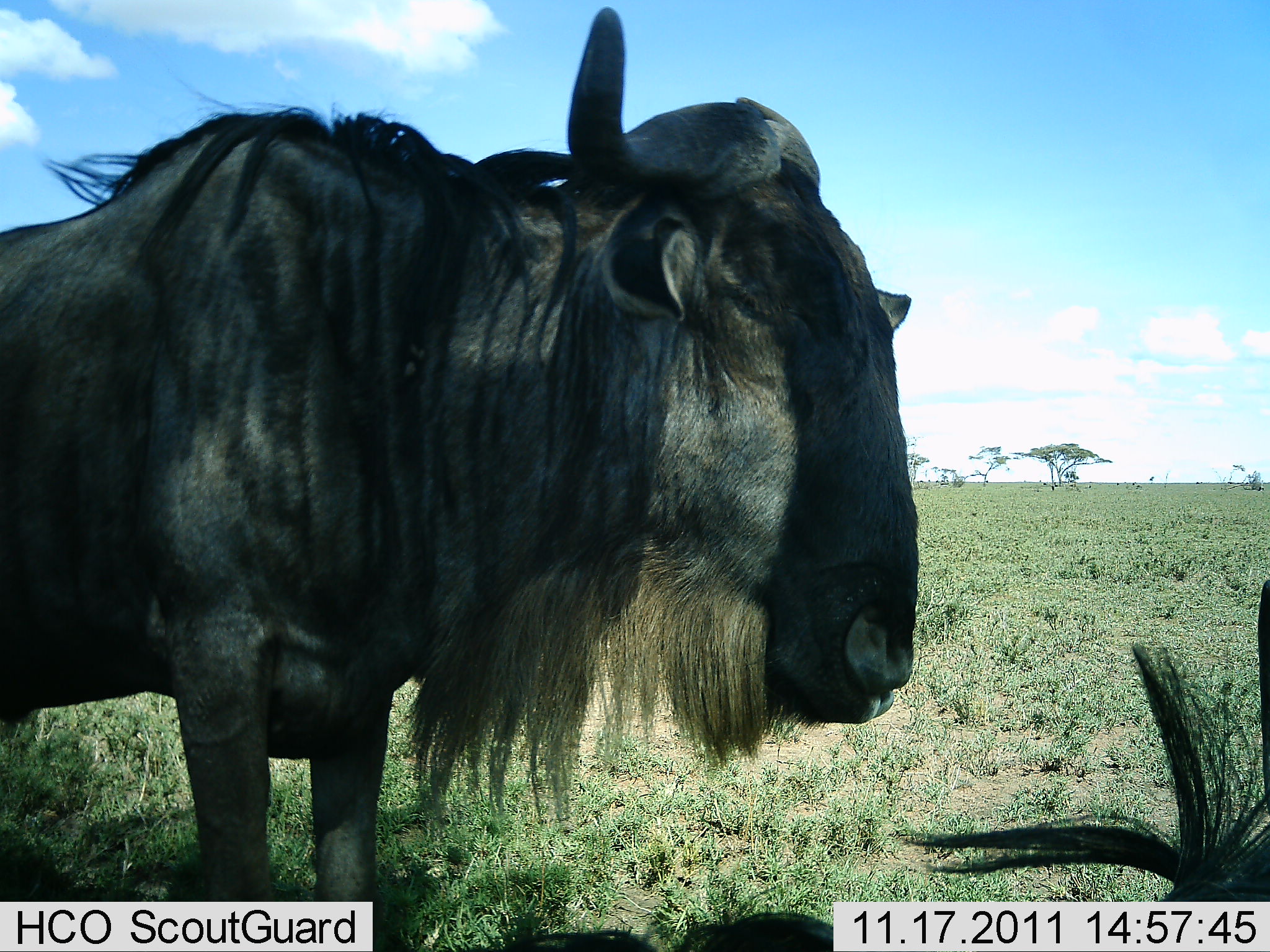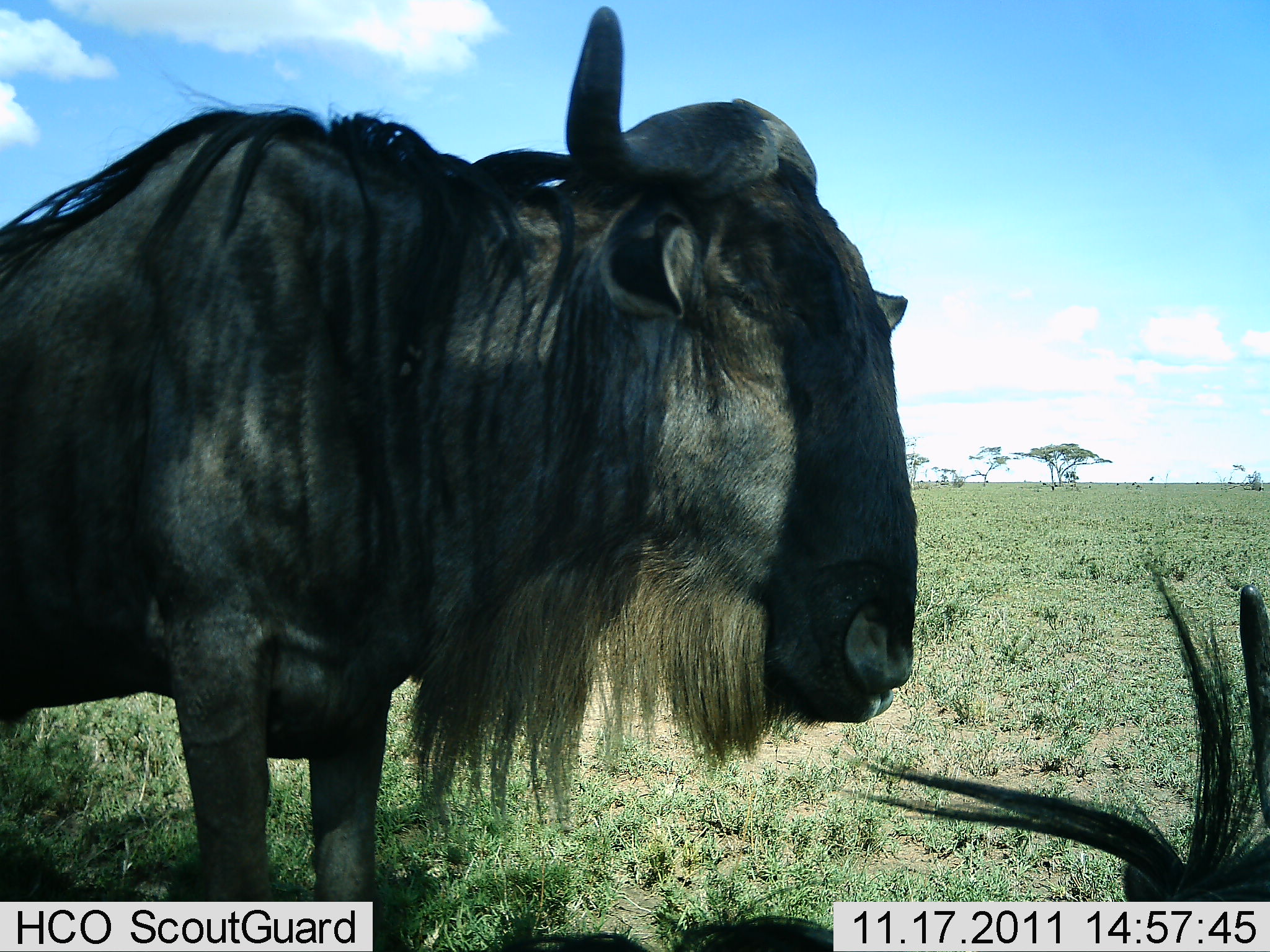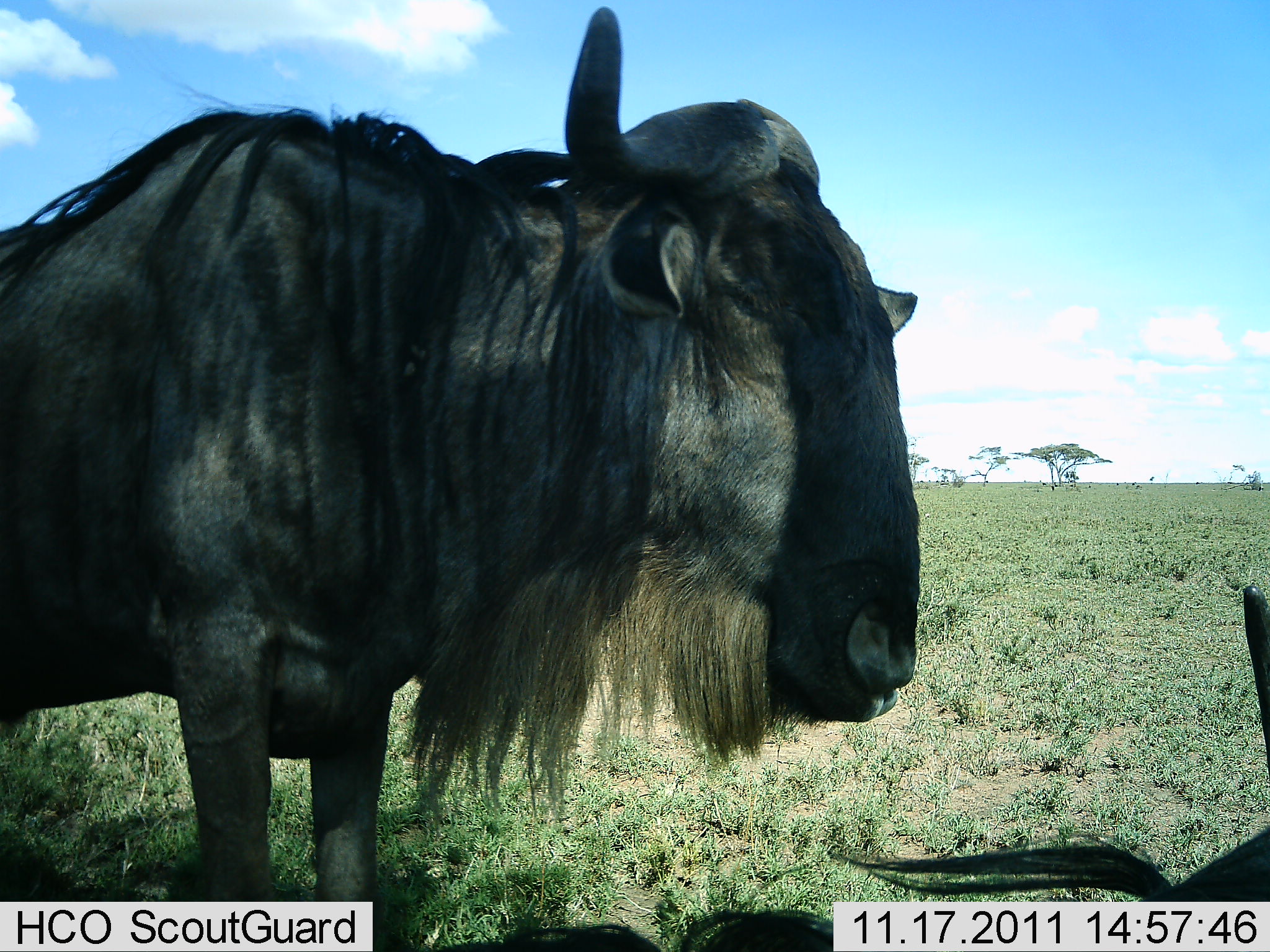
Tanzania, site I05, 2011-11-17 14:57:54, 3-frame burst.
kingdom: Animalia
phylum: Chordata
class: Mammalia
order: Artiodactyla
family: Bovidae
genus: Connochaetes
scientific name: Connochaetes taurinus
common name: blue wildebeest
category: wildebeest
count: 2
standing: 100%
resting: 23%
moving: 0%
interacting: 0%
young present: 0%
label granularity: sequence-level